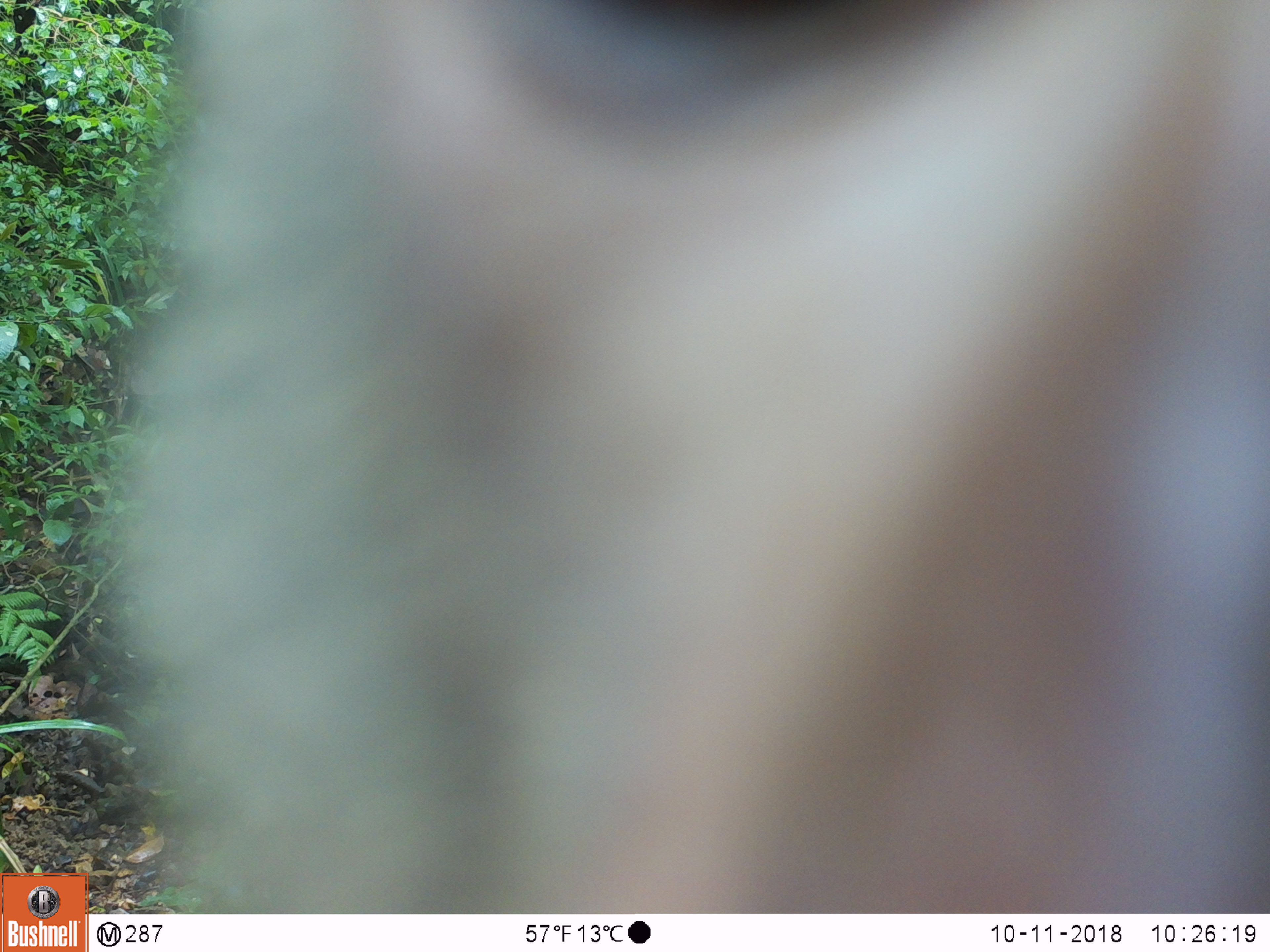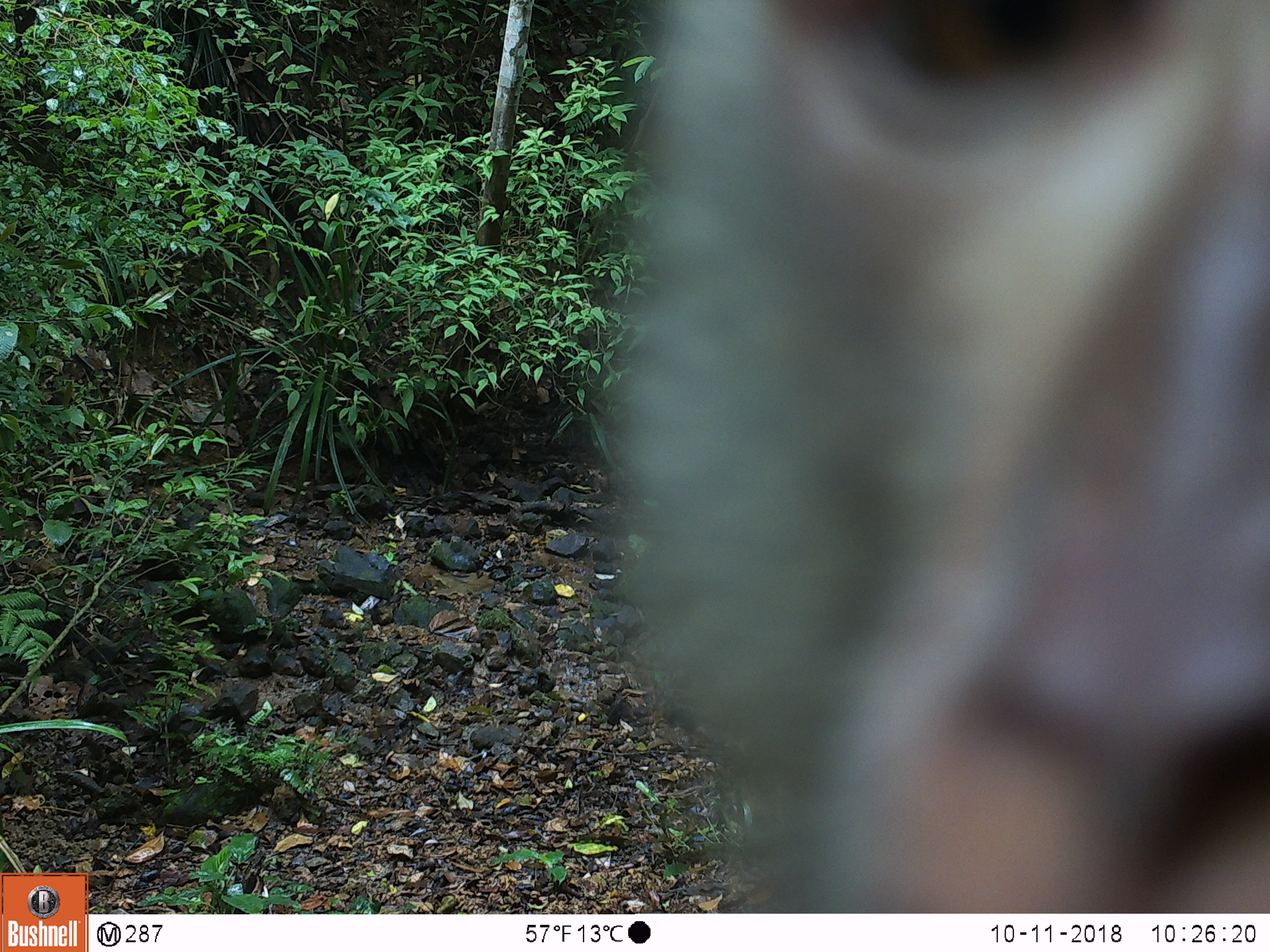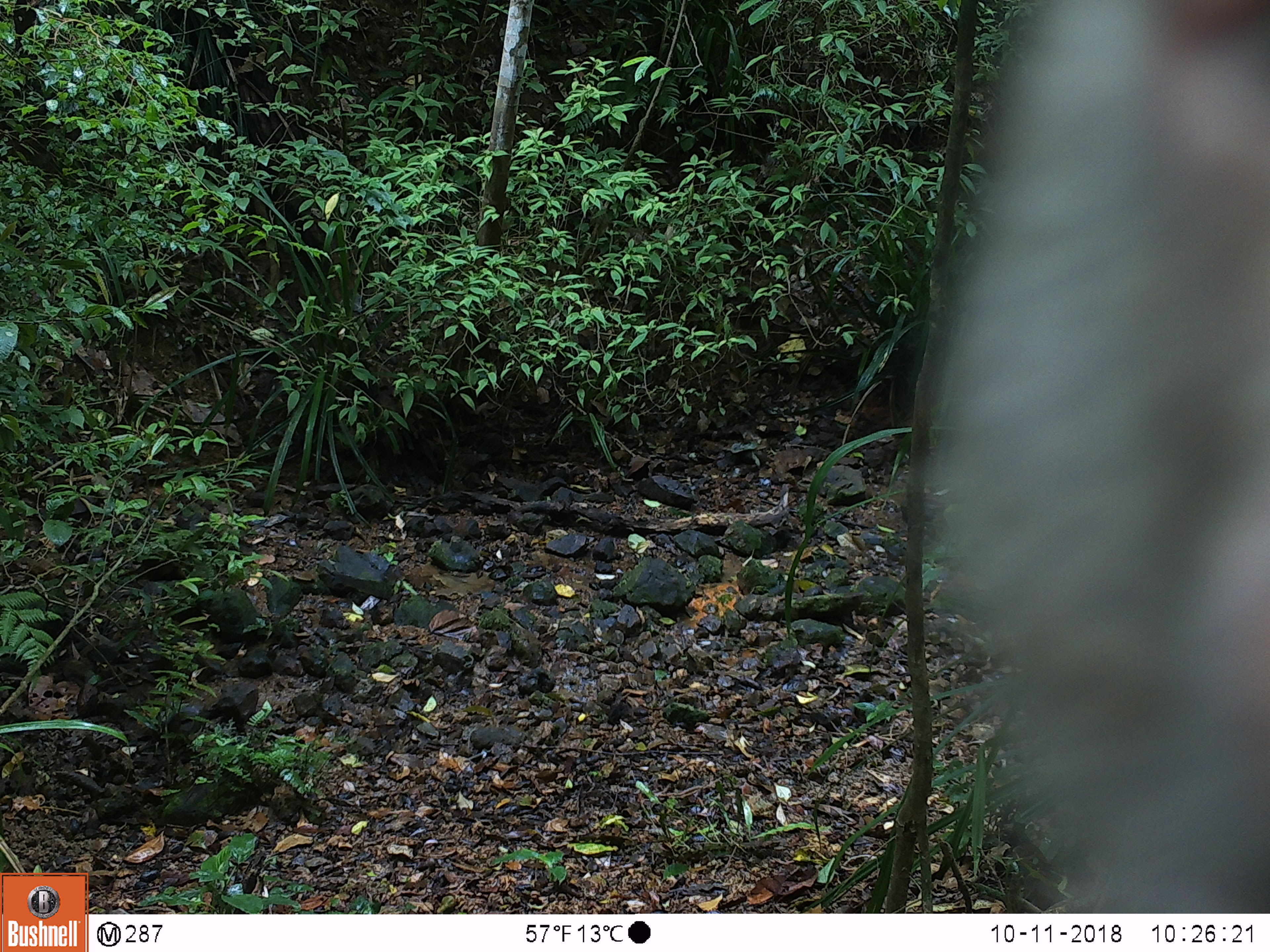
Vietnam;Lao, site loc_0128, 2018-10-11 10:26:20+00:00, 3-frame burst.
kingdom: Animalia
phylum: Chordata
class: Mammalia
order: Primates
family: Cercopithecidae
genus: Macaca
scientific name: Macaca nemestrina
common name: pig-tailed macaque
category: pig tailed macaque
Pig tailed macaque (pig-tailed macaque) (Macaca nemestrina). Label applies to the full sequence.